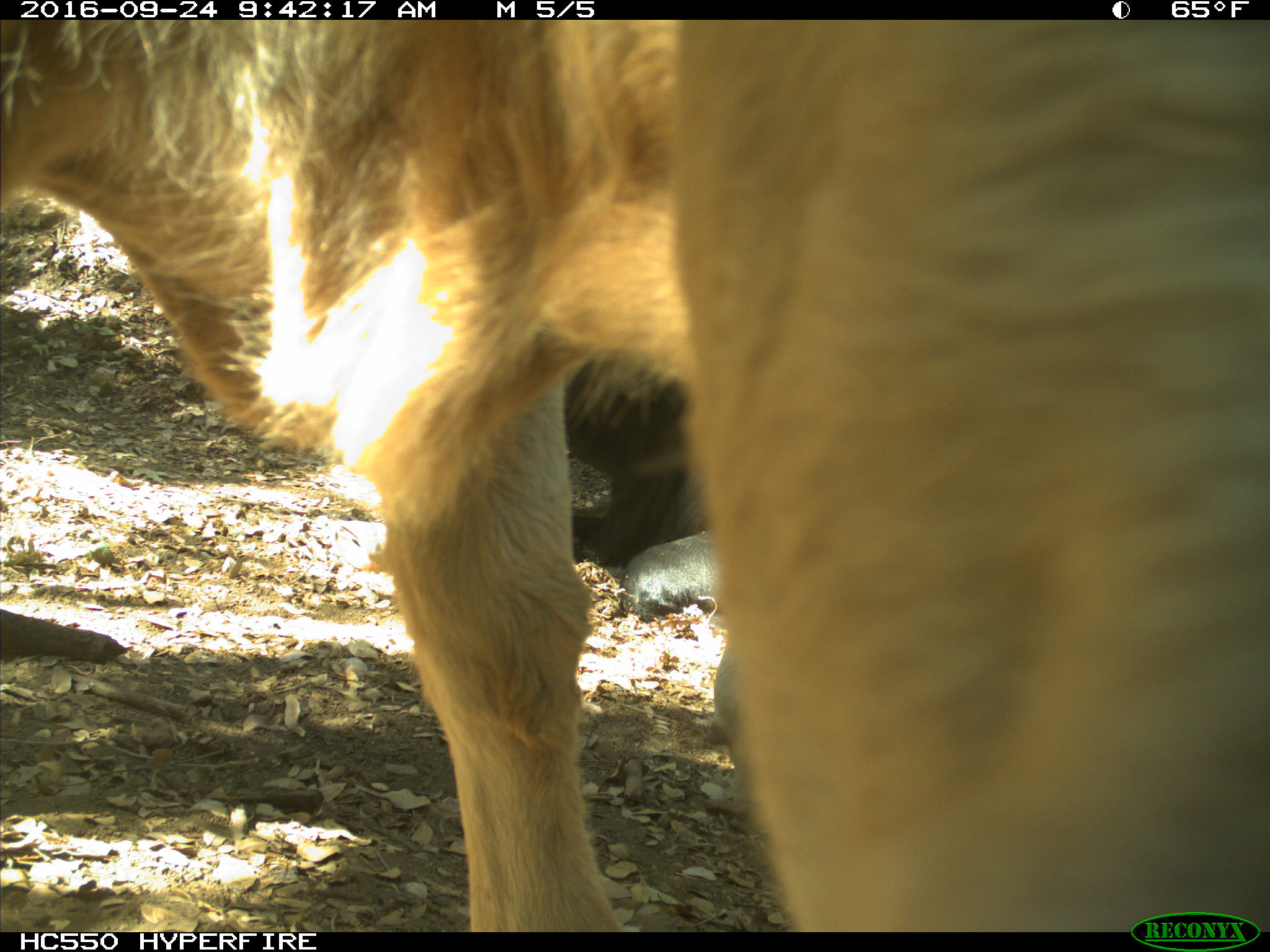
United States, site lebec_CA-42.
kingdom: Animalia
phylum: Chordata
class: Mammalia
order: Artiodactyla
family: Bovidae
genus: Bos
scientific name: Bos taurus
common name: domestic cow